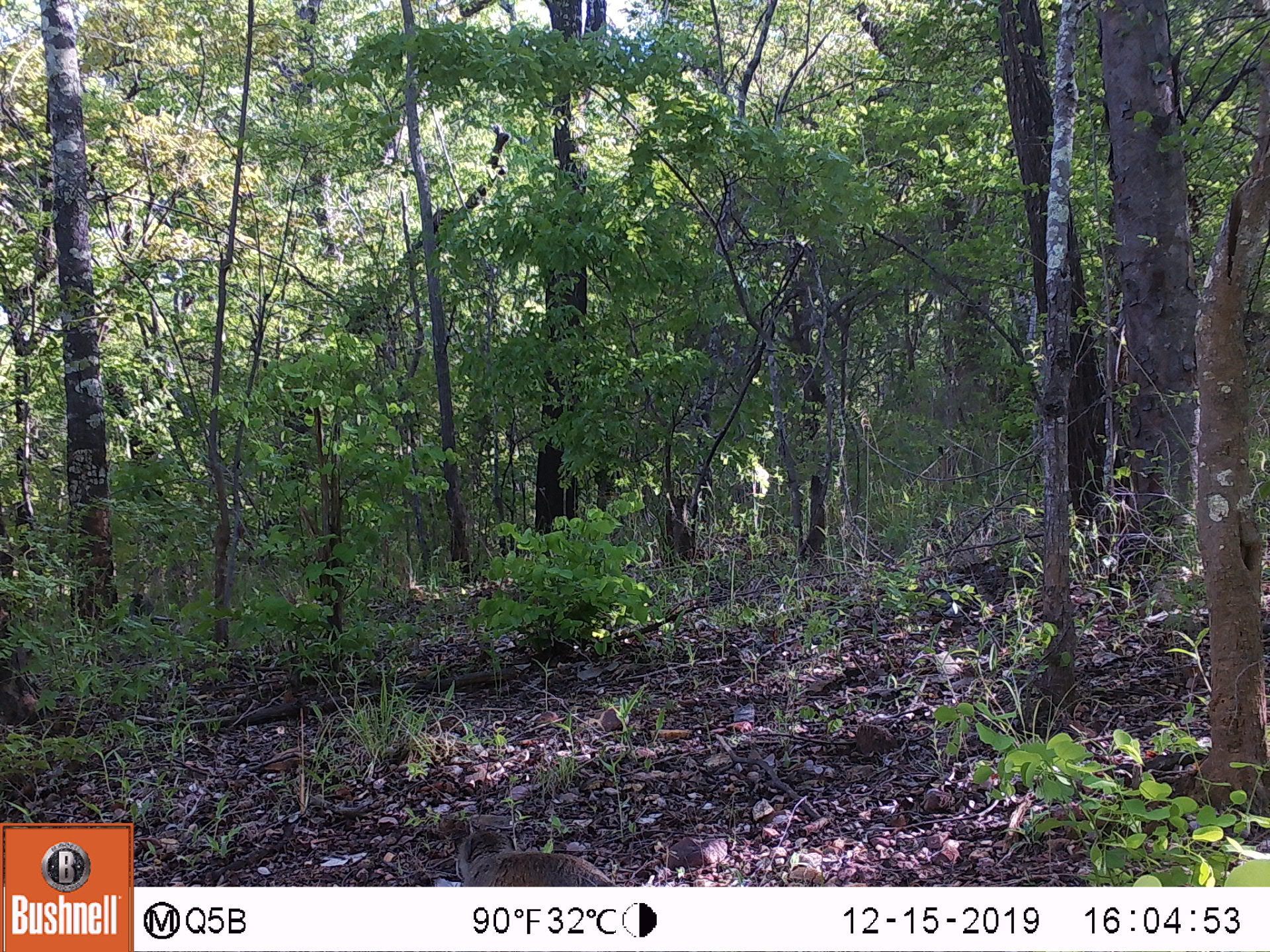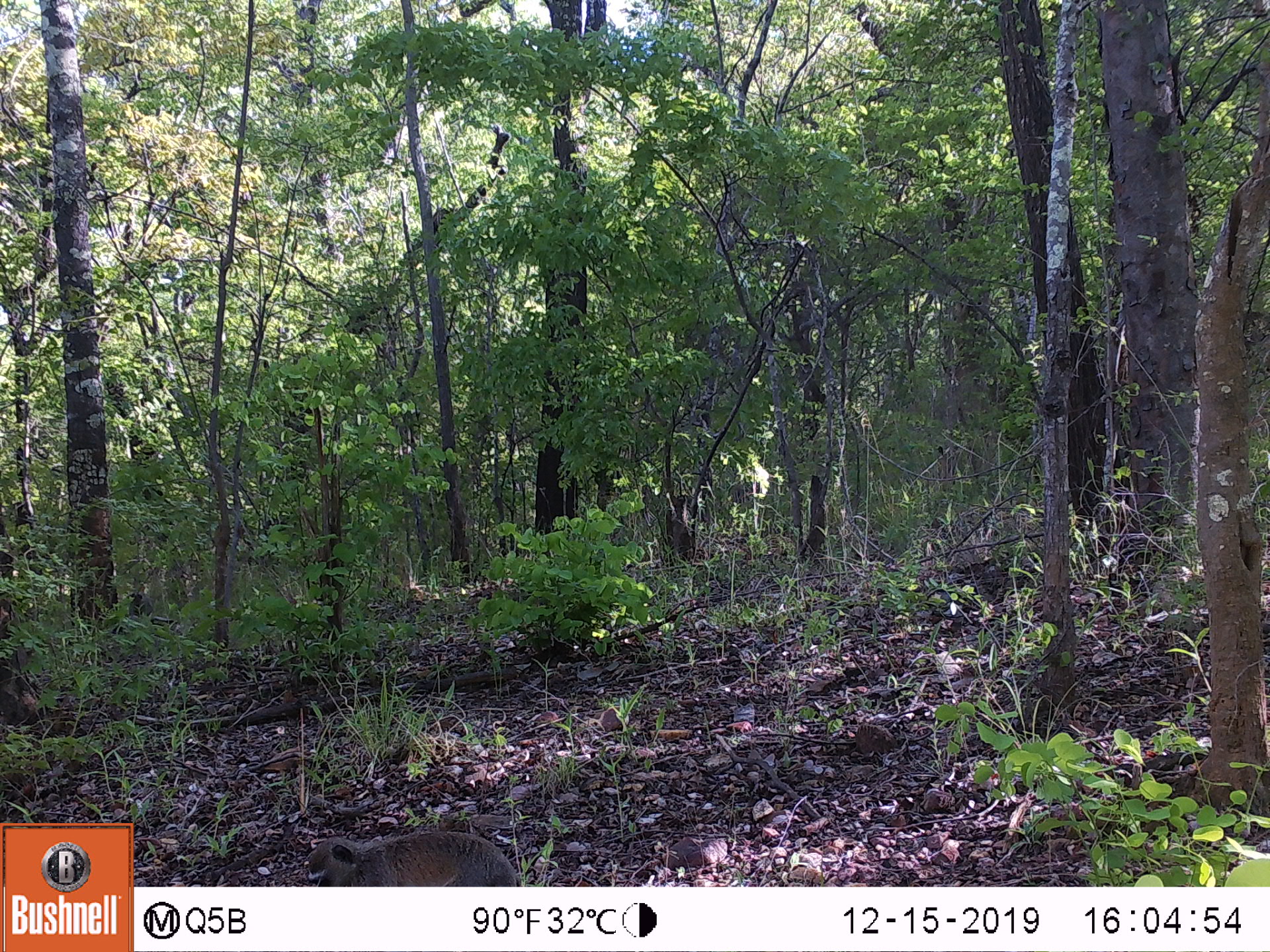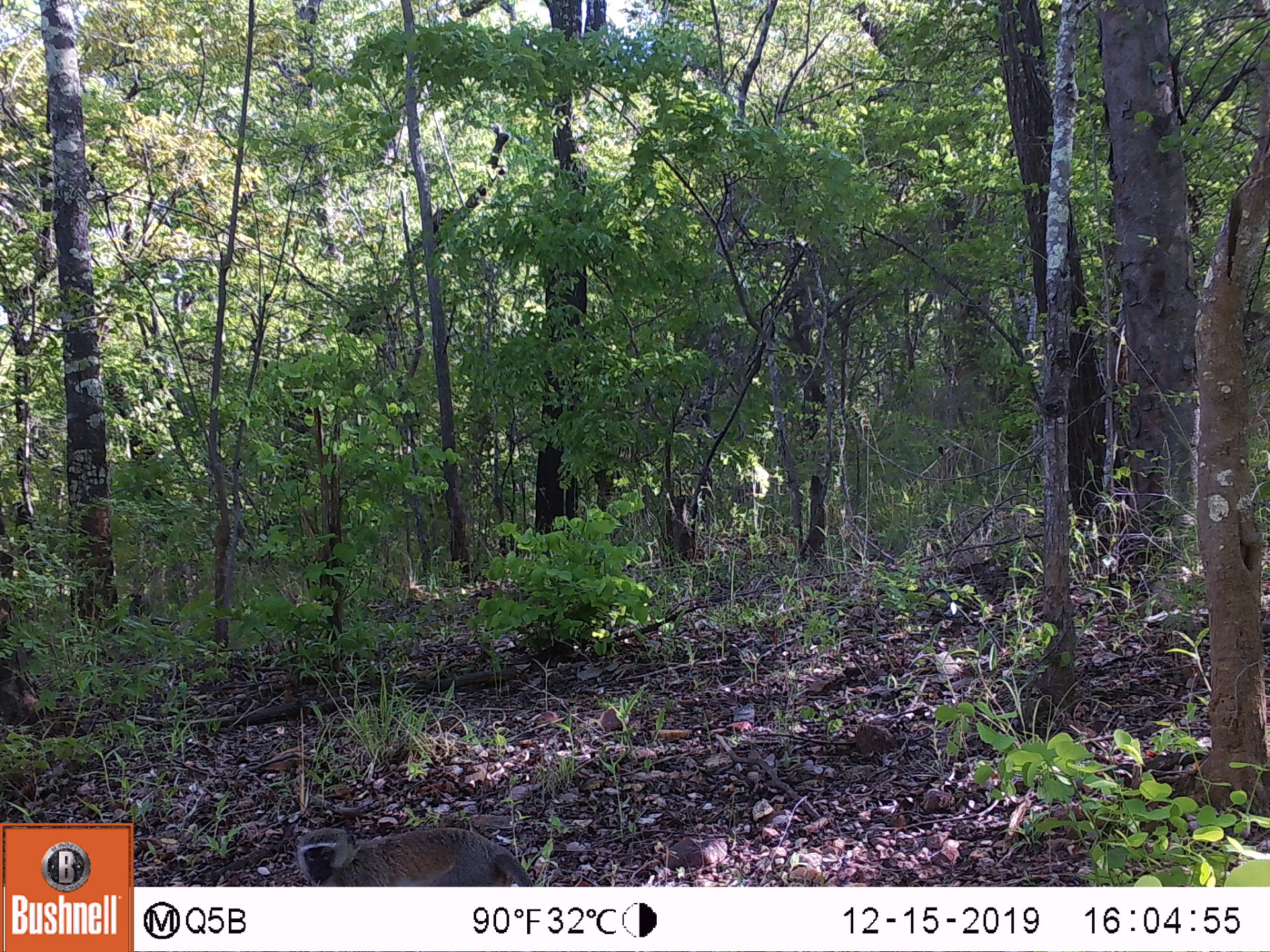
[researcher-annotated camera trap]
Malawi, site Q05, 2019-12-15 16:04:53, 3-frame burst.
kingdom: Animalia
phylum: Chordata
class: Mammalia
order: Primates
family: Cercopithecidae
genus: Chlorocebus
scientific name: Chlorocebus pygerythrus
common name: vervet monkey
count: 1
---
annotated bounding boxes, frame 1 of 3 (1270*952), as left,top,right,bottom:
vervet monkey: 438,818,637,882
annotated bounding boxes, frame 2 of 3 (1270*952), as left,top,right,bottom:
vervet monkey: 298,813,540,883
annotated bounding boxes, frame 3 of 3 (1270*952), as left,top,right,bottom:
vervet monkey: 292,819,534,883